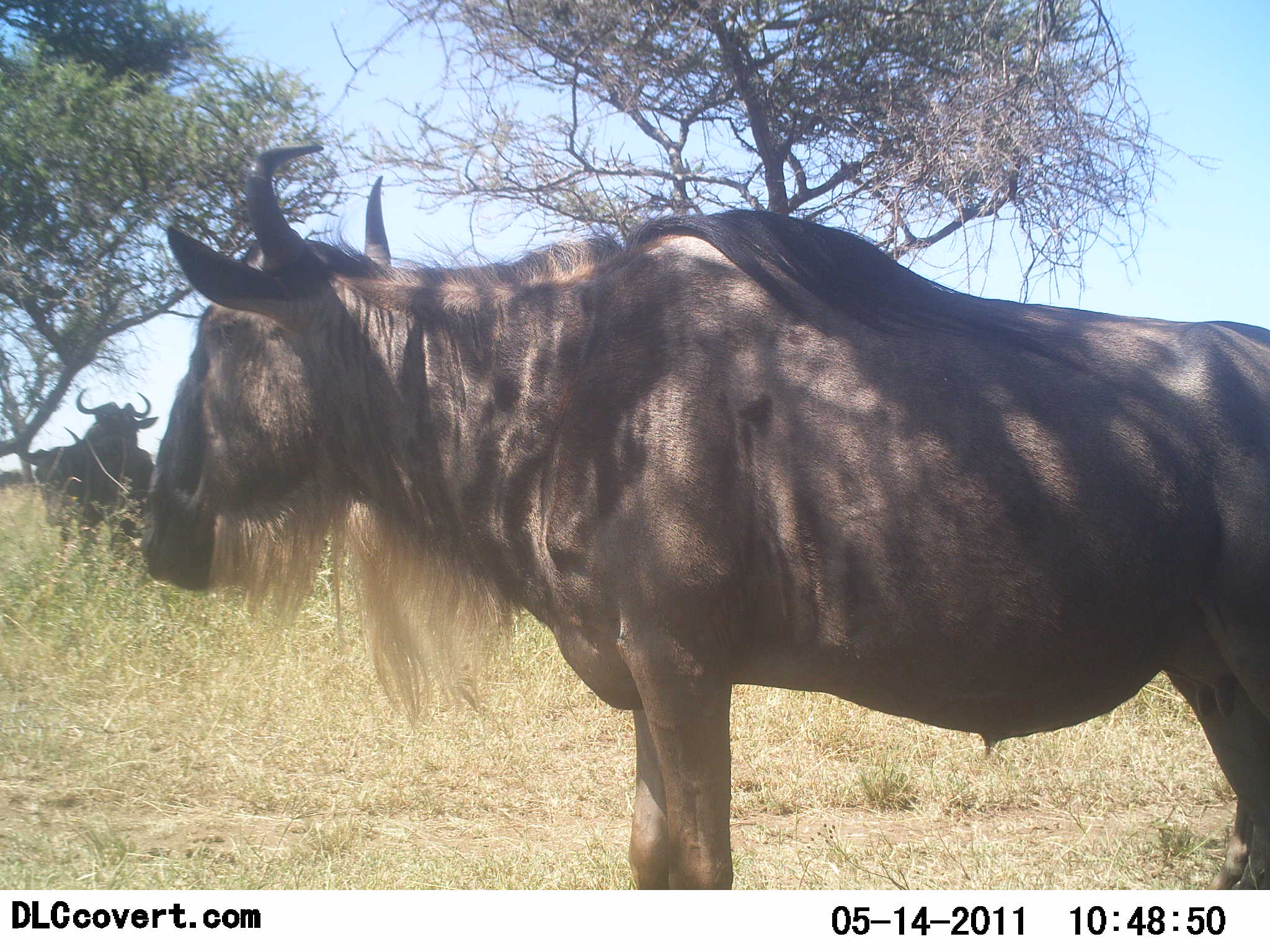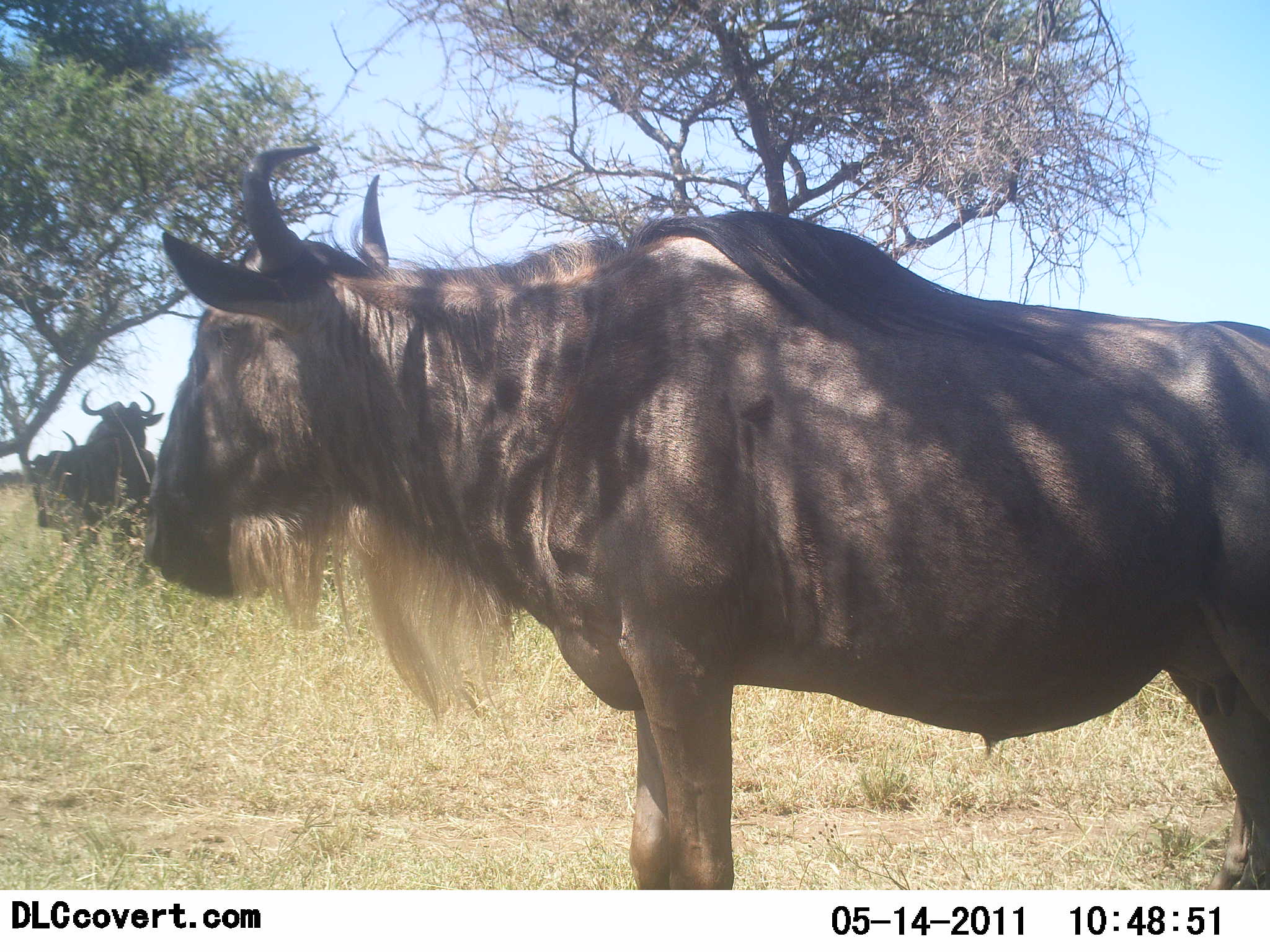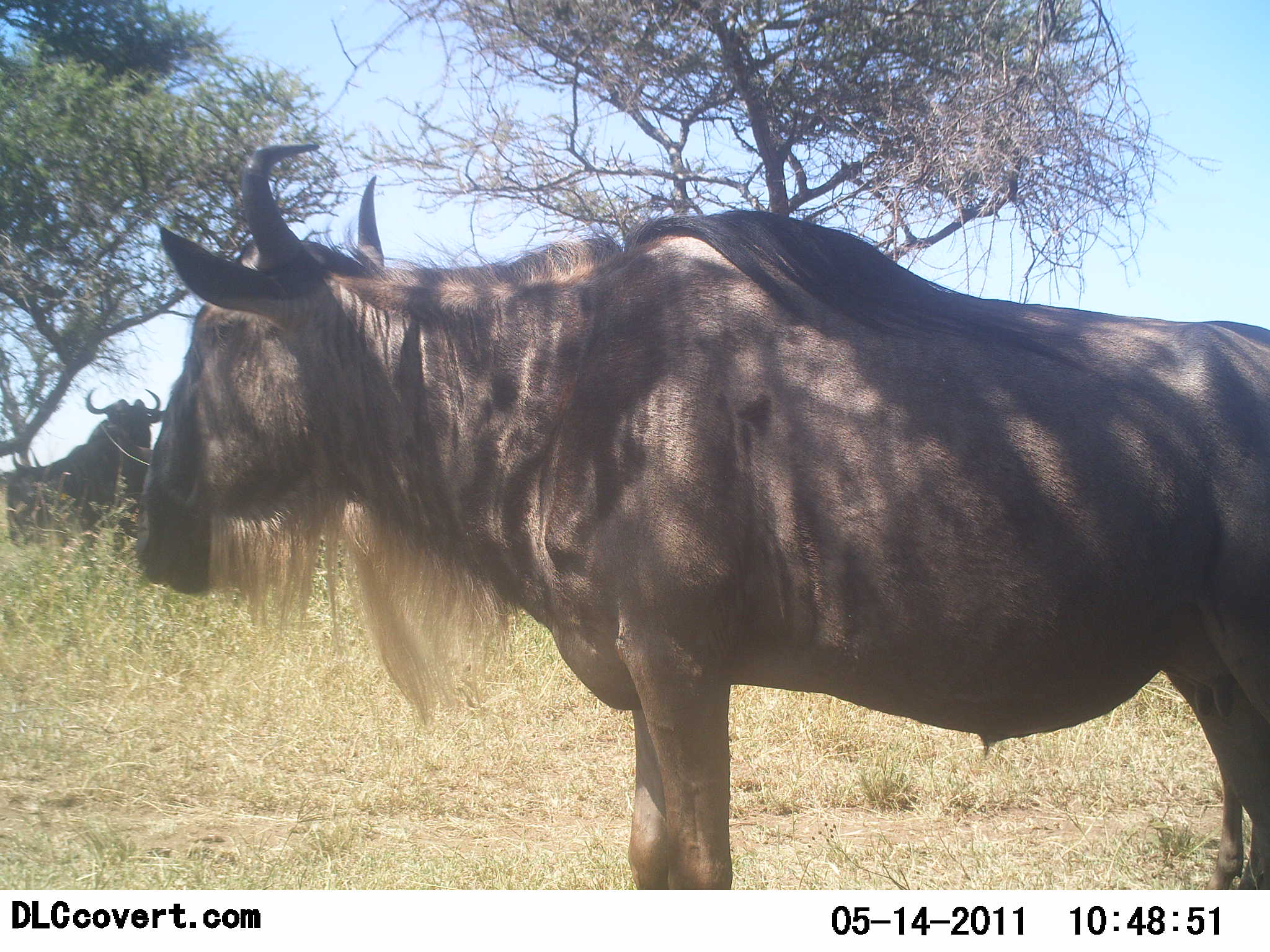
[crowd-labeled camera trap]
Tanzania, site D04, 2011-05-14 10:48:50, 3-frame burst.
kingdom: Animalia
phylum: Chordata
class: Mammalia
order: Artiodactyla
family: Bovidae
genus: Connochaetes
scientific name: Connochaetes taurinus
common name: blue wildebeest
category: wildebeest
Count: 3.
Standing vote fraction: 100%.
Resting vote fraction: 10%.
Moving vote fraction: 10%.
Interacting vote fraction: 0%.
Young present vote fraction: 0%.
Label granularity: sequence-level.